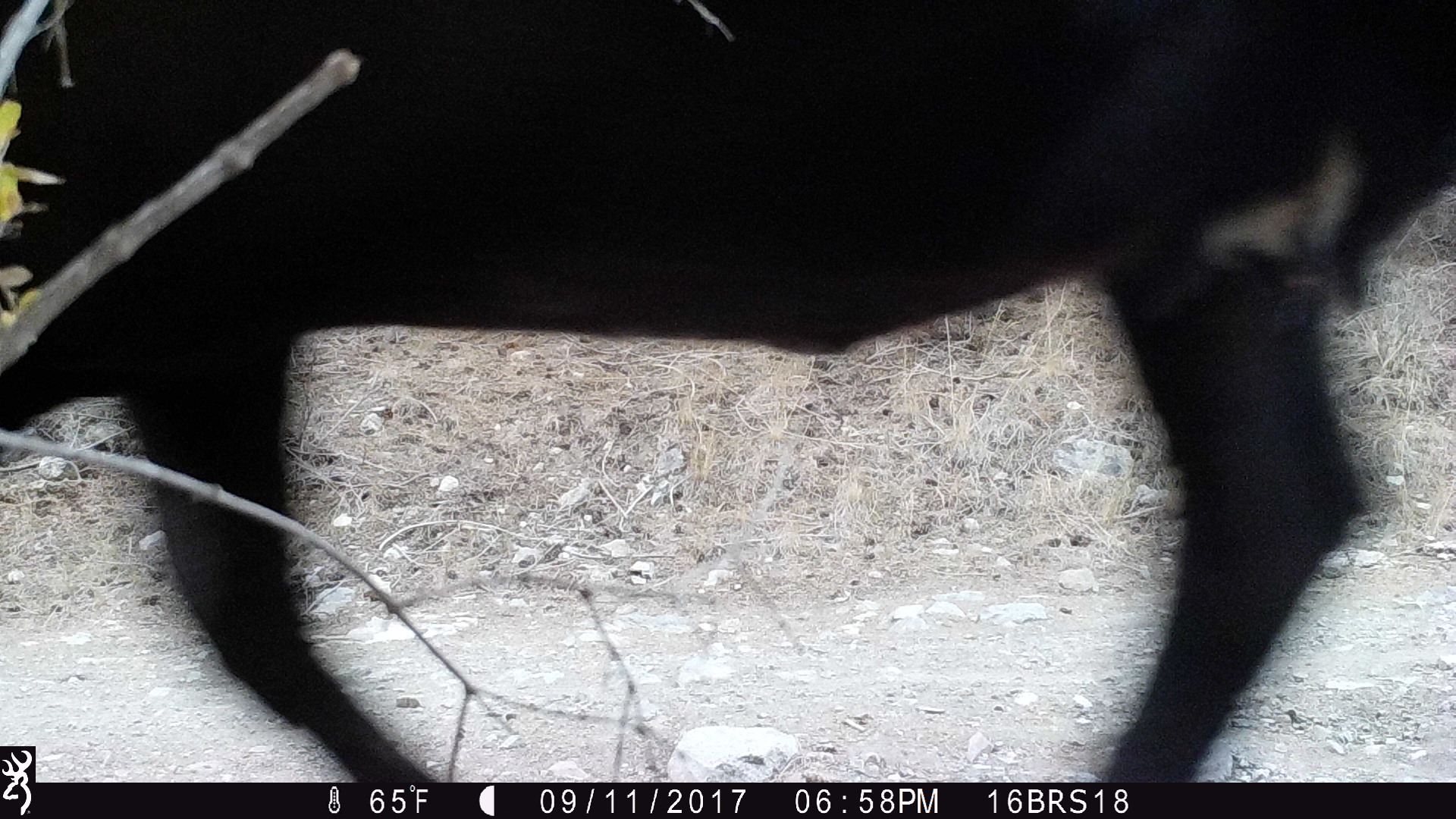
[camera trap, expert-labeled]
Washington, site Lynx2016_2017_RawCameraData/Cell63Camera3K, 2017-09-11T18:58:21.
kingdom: Animalia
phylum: Chordata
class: Mammalia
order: Artiodactyla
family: Bovidae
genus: Bos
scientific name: Bos taurus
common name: domestic cattle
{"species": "domestic cattle (Bos taurus)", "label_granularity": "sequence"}